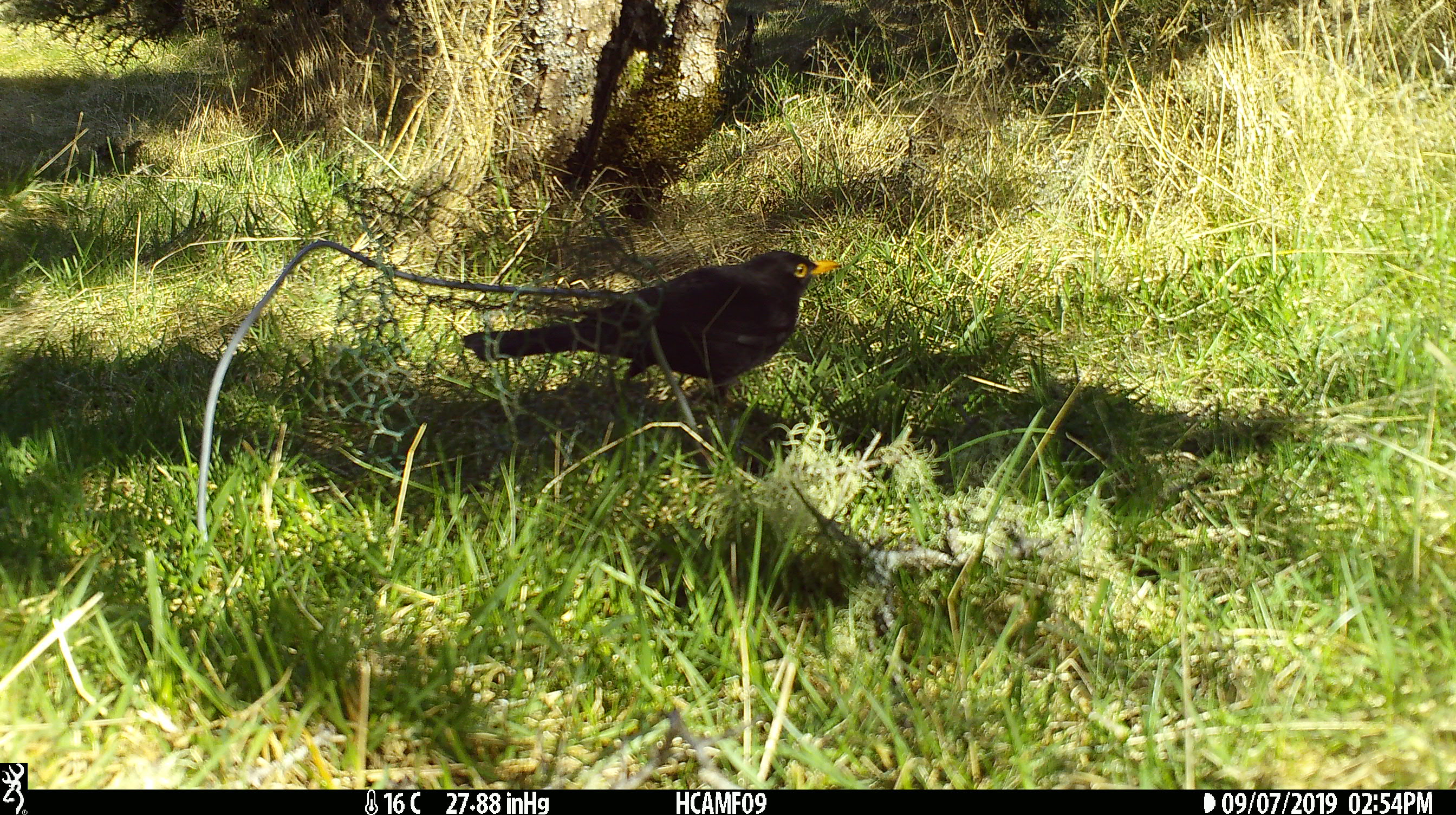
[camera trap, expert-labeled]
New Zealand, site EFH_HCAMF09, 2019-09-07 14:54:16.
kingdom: Animalia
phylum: Chordata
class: Aves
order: Passeriformes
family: Turdidae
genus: Turdus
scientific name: Turdus merula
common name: eurasian blackbird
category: blackbird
Blackbird (eurasian blackbird) (Turdus merula).